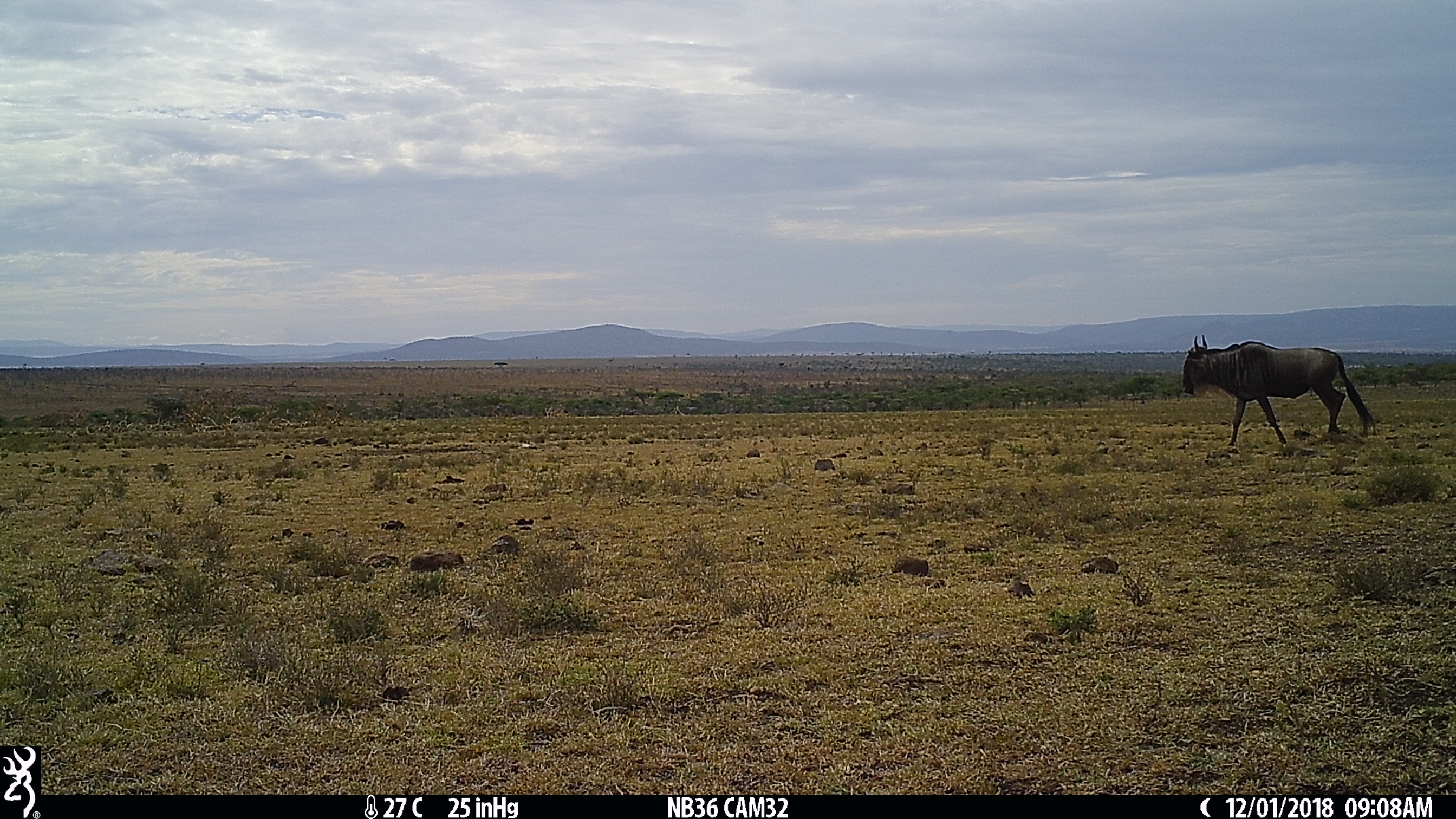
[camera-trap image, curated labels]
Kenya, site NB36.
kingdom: Animalia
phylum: Chordata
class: Mammalia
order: Artiodactyla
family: Bovidae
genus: Connochaetes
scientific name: Connochaetes taurinus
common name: blue wildebeest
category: wildebeest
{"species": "wildebeest (blue wildebeest) (Connochaetes taurinus)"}